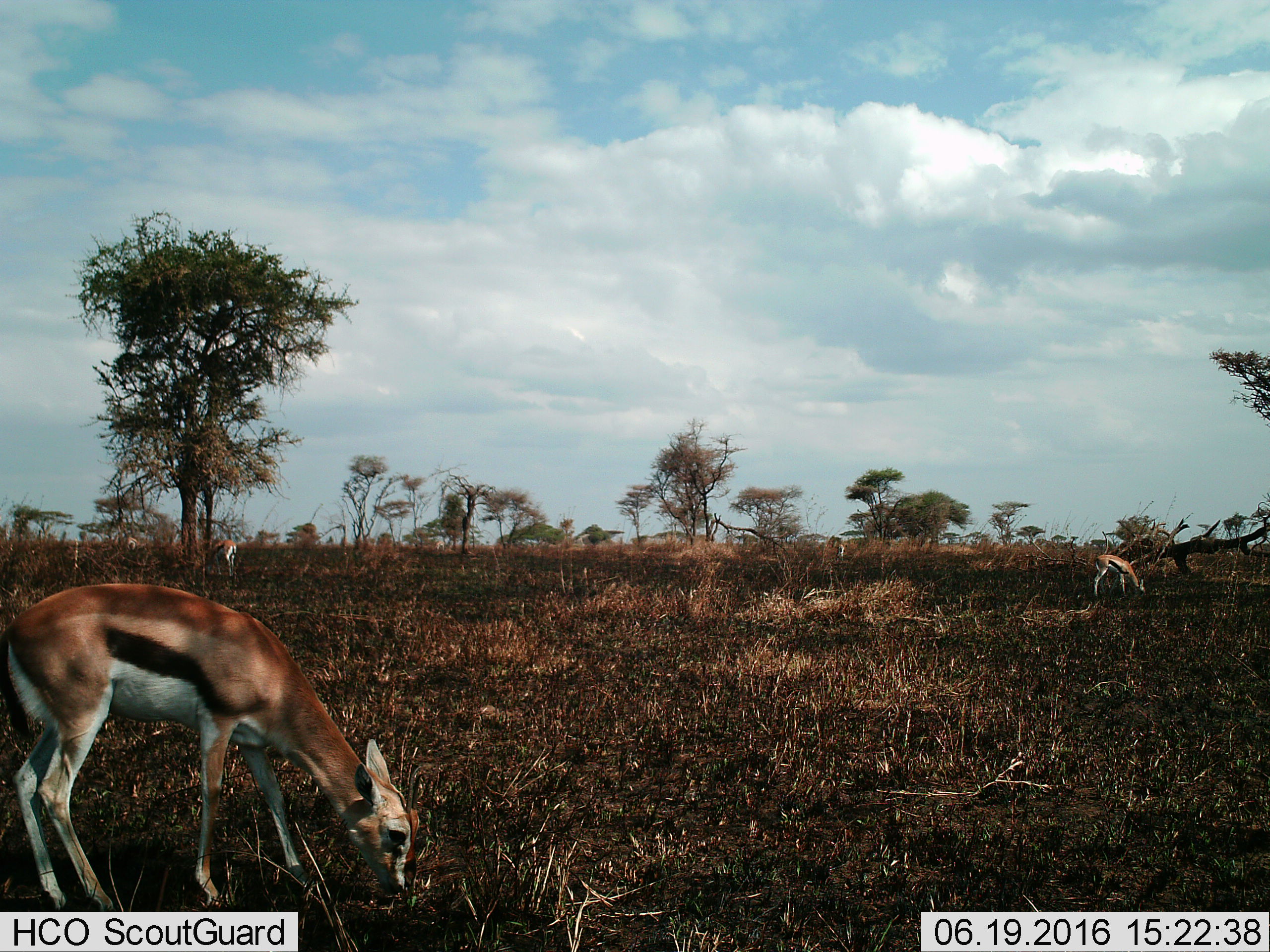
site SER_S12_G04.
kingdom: Animalia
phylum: Chordata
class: Mammalia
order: Artiodactyla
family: Bovidae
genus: Eudorcas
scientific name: Eudorcas thomsonii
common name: thomson's gazelle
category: gazellethomsons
Gazellethomsons (thomson's gazelle) (Eudorcas thomsonii), count 3. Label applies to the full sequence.